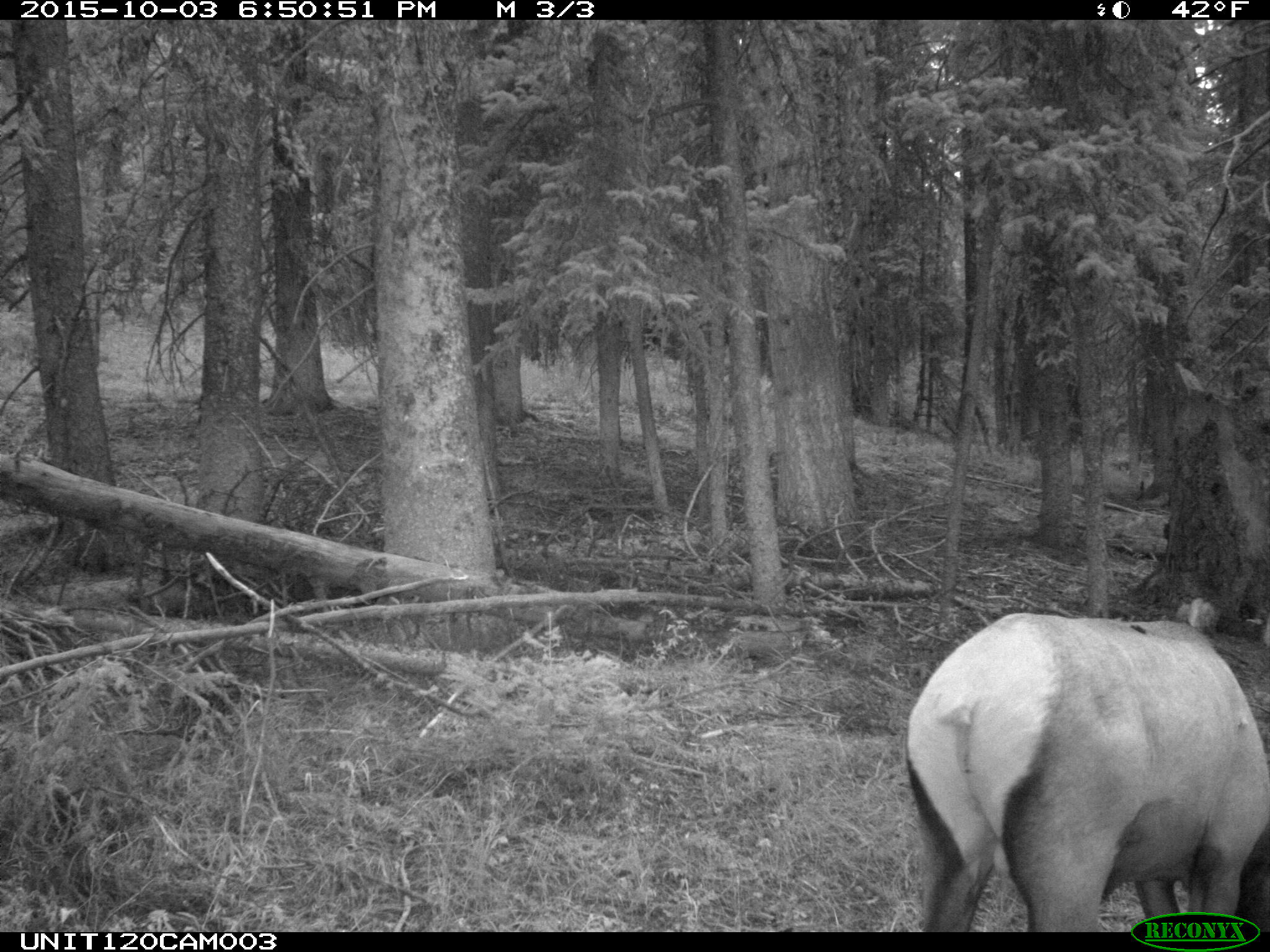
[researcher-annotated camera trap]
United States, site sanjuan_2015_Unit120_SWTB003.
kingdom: Animalia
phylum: Chordata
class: Mammalia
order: Artiodactyla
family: Cervidae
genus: Cervus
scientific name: Cervus elaphus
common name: red deer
Cervus elaphus (red deer).